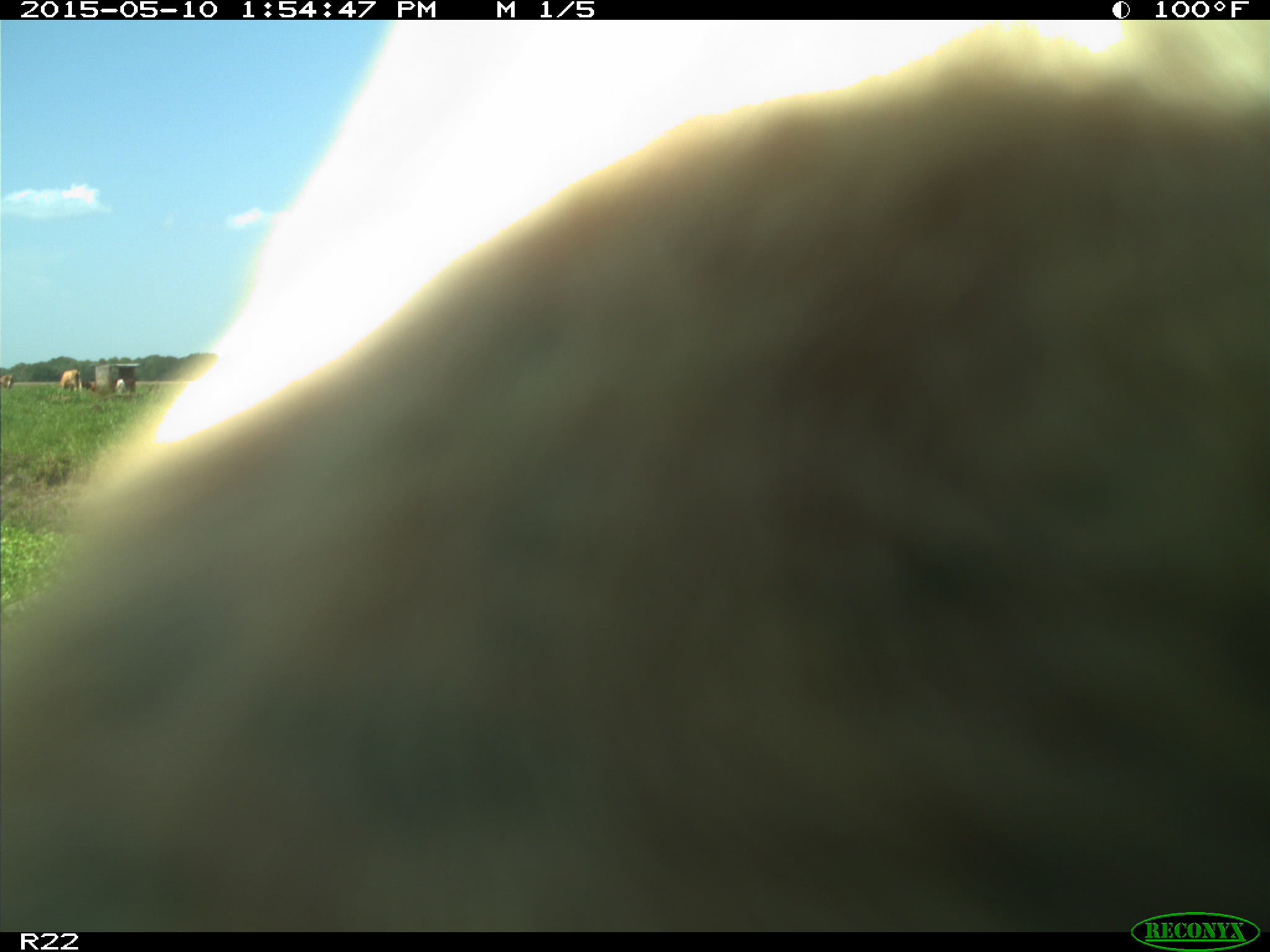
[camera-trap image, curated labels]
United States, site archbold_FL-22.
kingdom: Animalia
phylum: Chordata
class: Mammalia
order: Artiodactyla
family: Bovidae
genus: Bos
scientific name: Bos taurus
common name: domestic cow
Bos taurus (domestic cow).